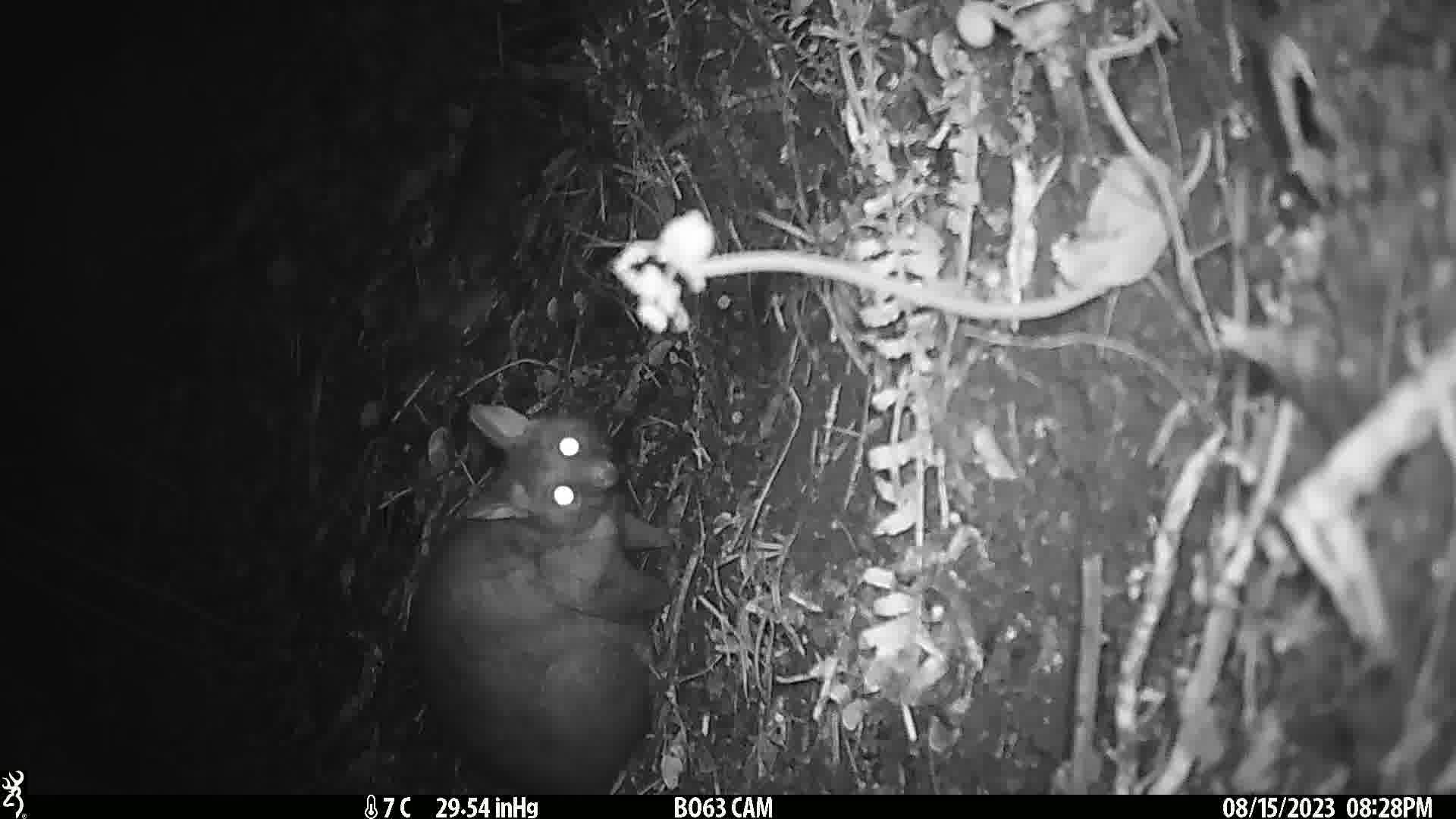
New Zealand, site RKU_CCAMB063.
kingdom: Animalia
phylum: Chordata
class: Mammalia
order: Diprotodontia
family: Phalangeridae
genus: Trichosurus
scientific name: Trichosurus vulpecula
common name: common brushtail possum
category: possum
Possum (common brushtail possum) (Trichosurus vulpecula).